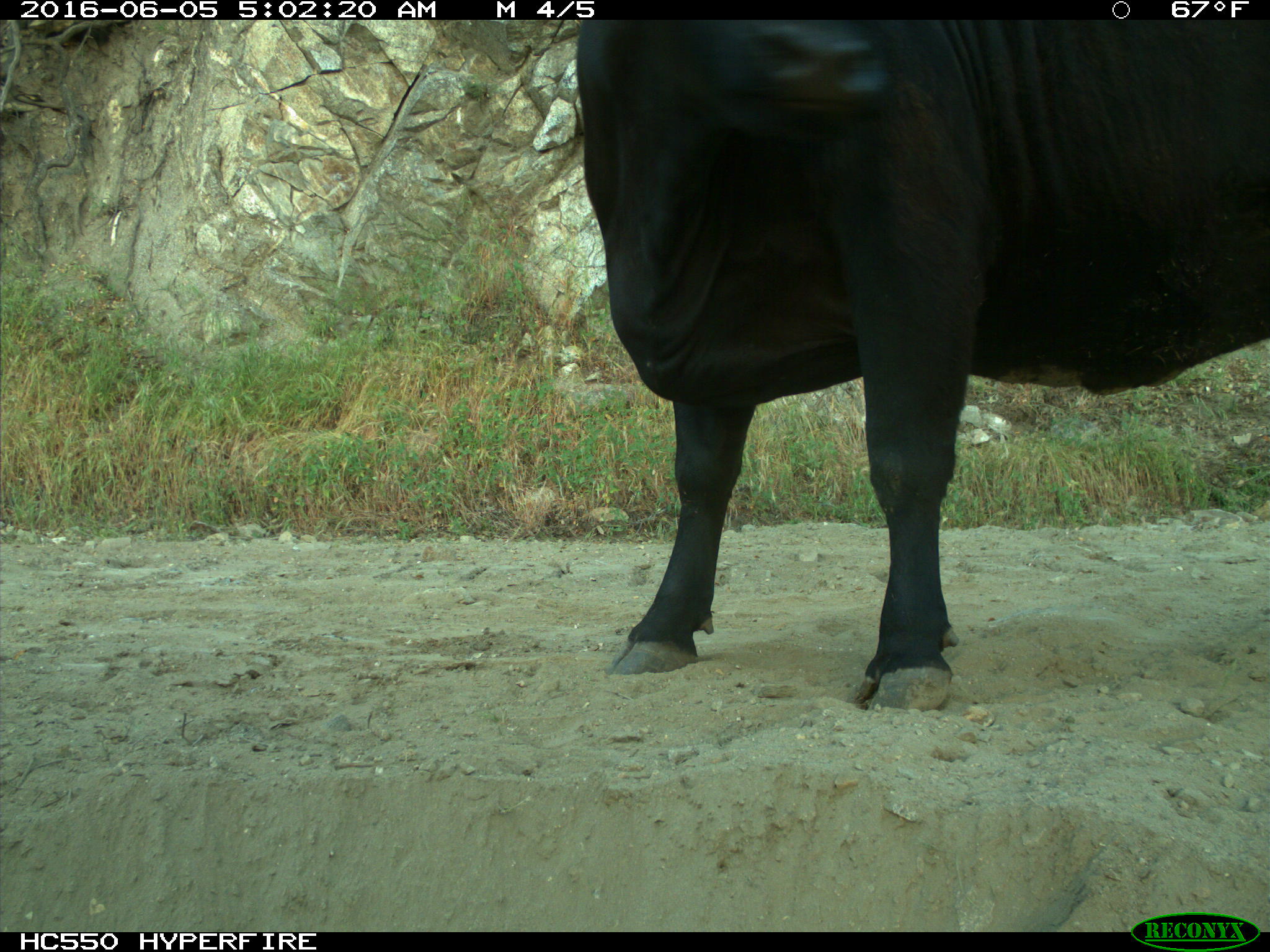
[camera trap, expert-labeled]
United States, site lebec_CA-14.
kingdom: Animalia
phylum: Chordata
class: Mammalia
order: Artiodactyla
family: Bovidae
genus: Bos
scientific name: Bos taurus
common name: domestic cow